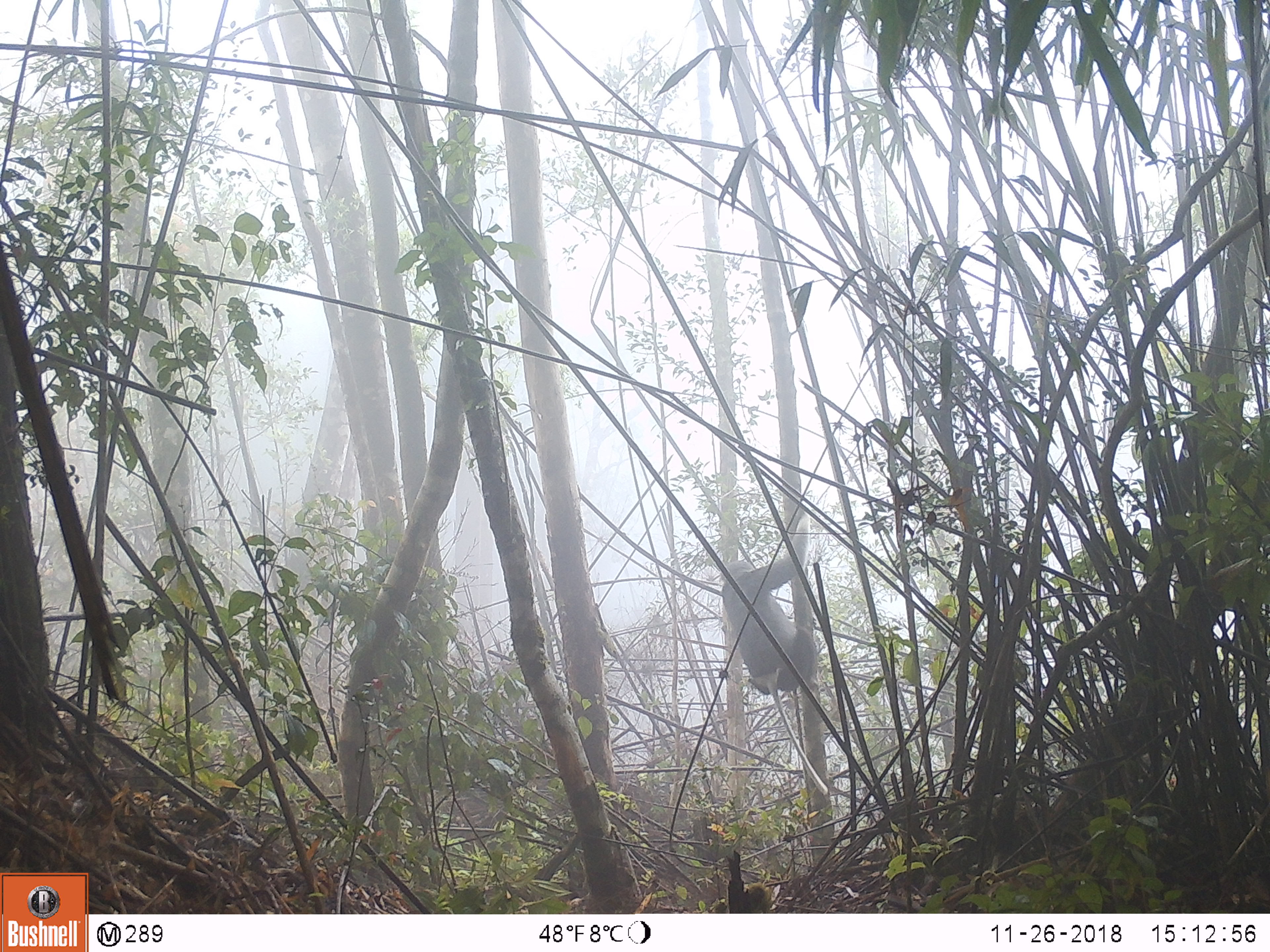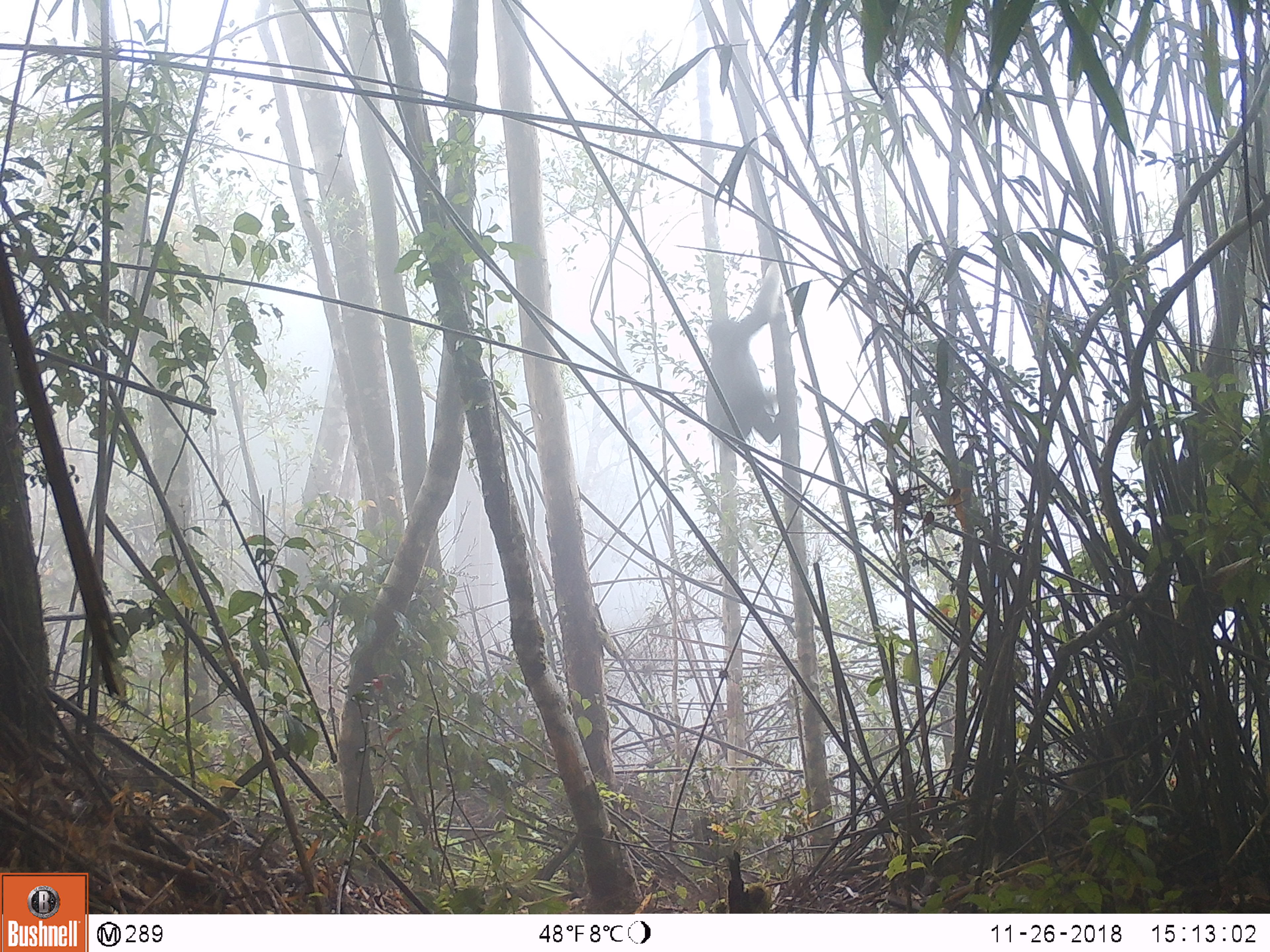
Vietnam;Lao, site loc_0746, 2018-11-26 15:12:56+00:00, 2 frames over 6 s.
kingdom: Animalia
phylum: Chordata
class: Mammalia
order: Primates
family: Cercopithecidae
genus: Pygathrix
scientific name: Pygathrix nemaeus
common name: red-shanked douc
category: red shanked douc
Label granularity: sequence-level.